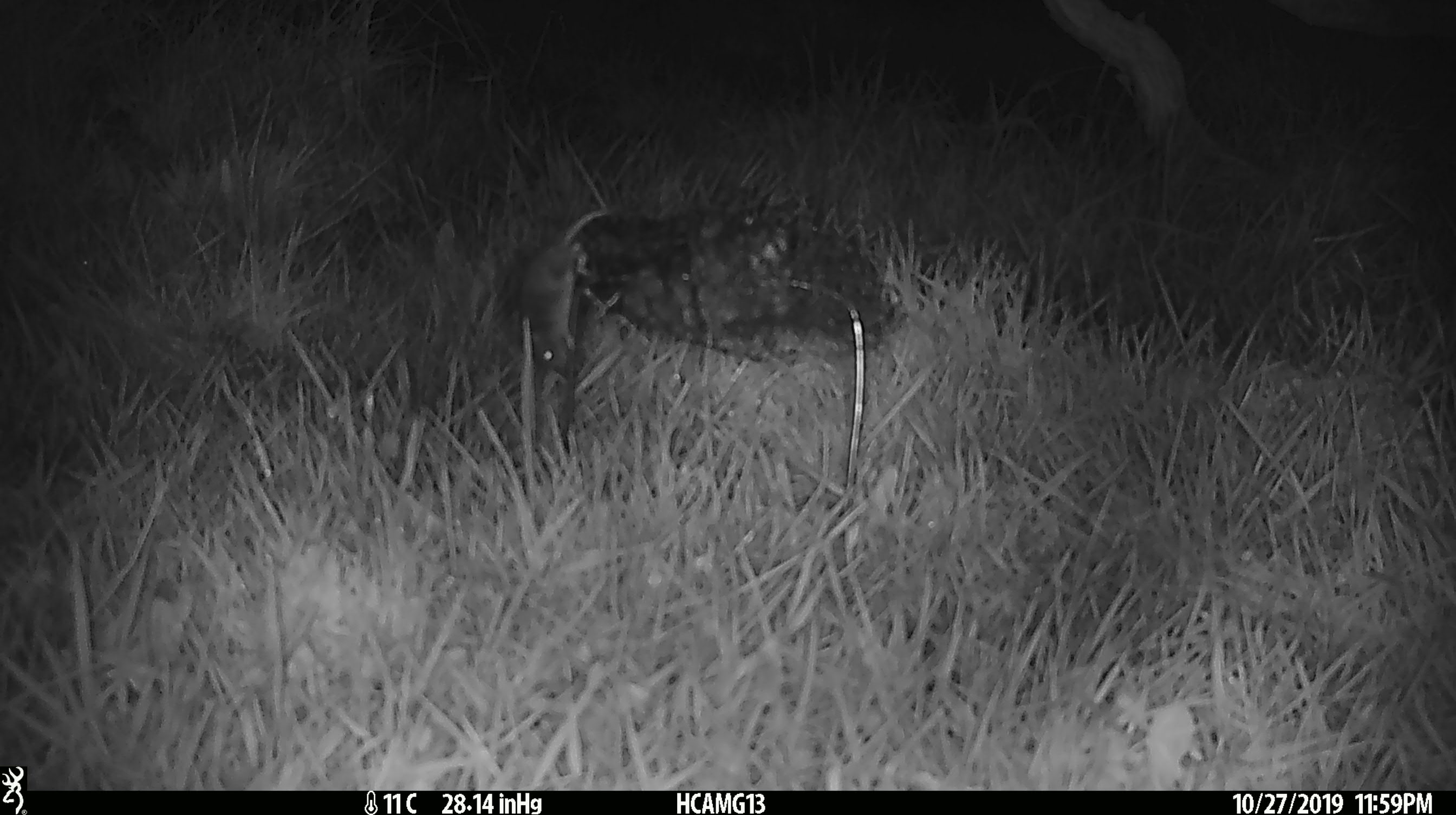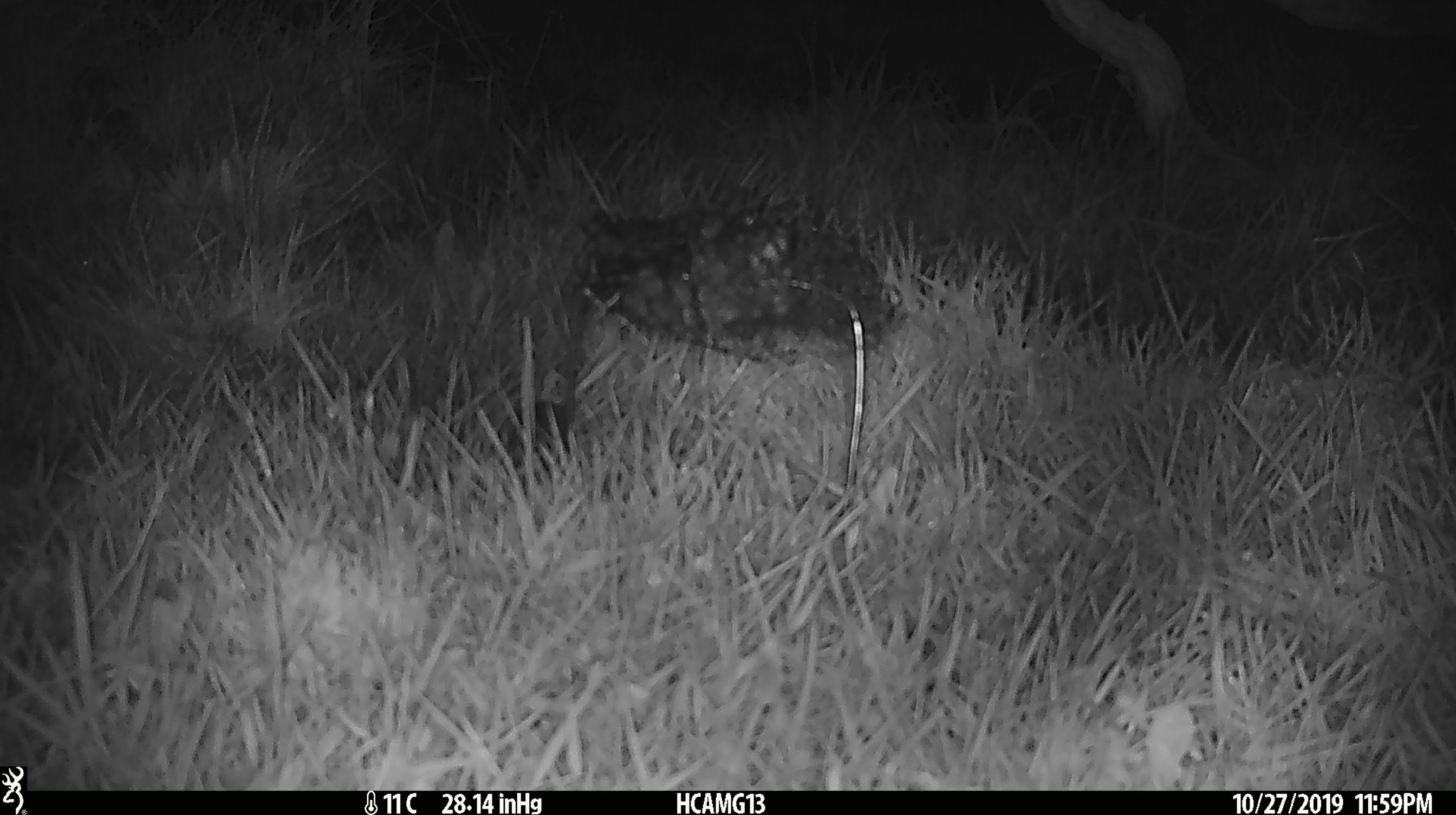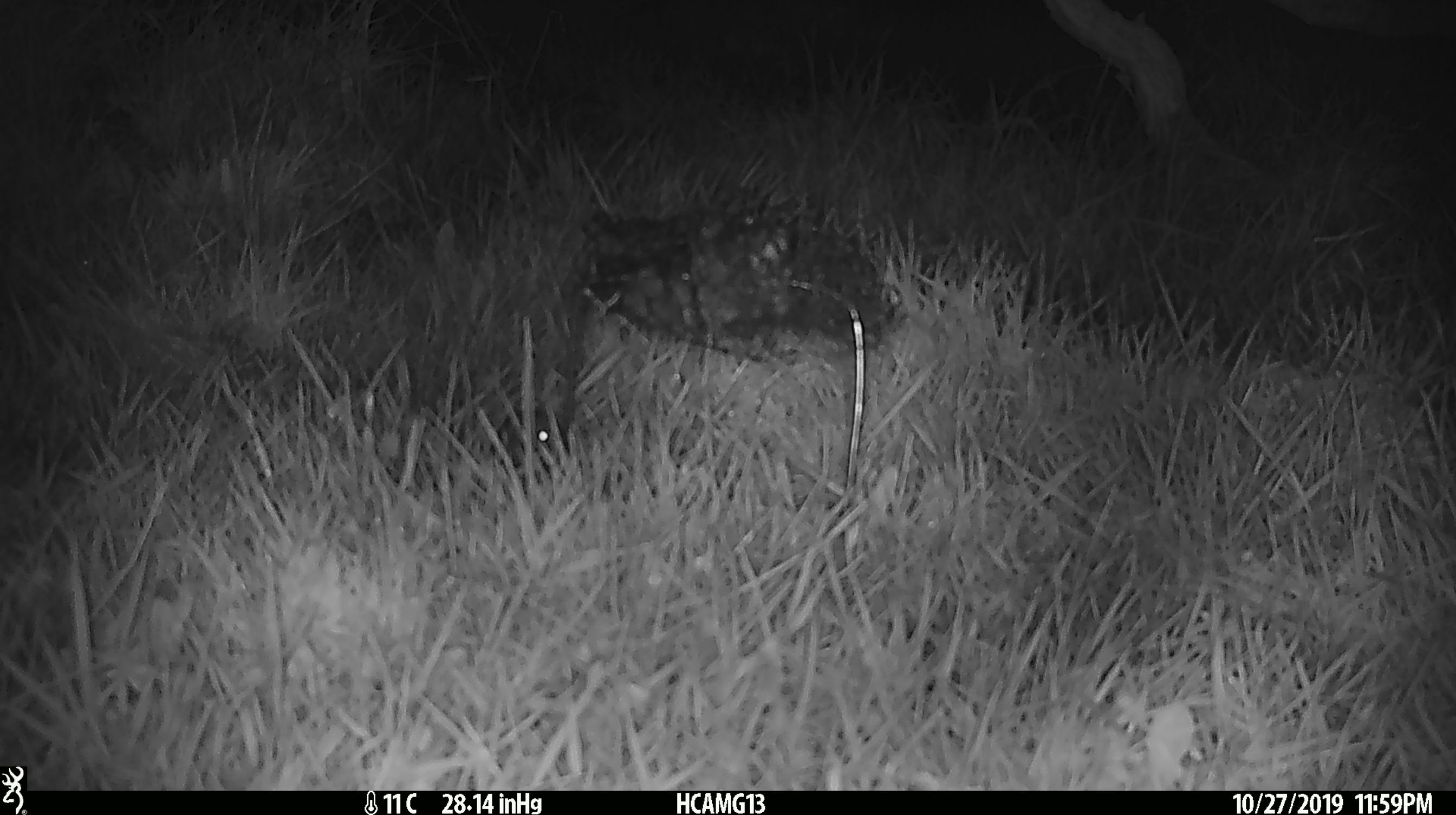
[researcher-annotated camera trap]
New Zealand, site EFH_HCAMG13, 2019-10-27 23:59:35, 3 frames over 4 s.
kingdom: Animalia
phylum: Chordata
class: Mammalia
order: Rodentia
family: Muridae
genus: Mus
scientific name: Mus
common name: mouse